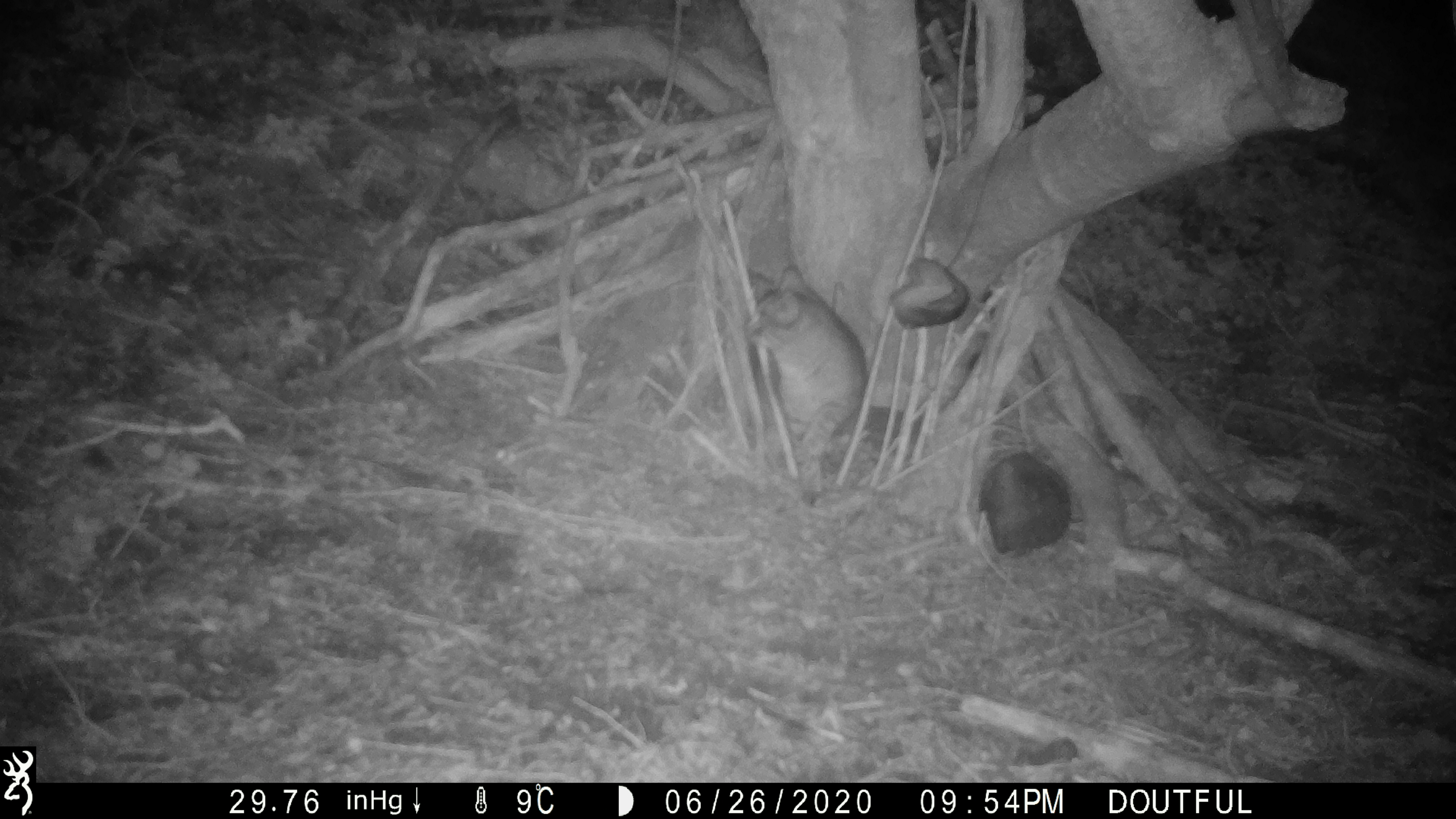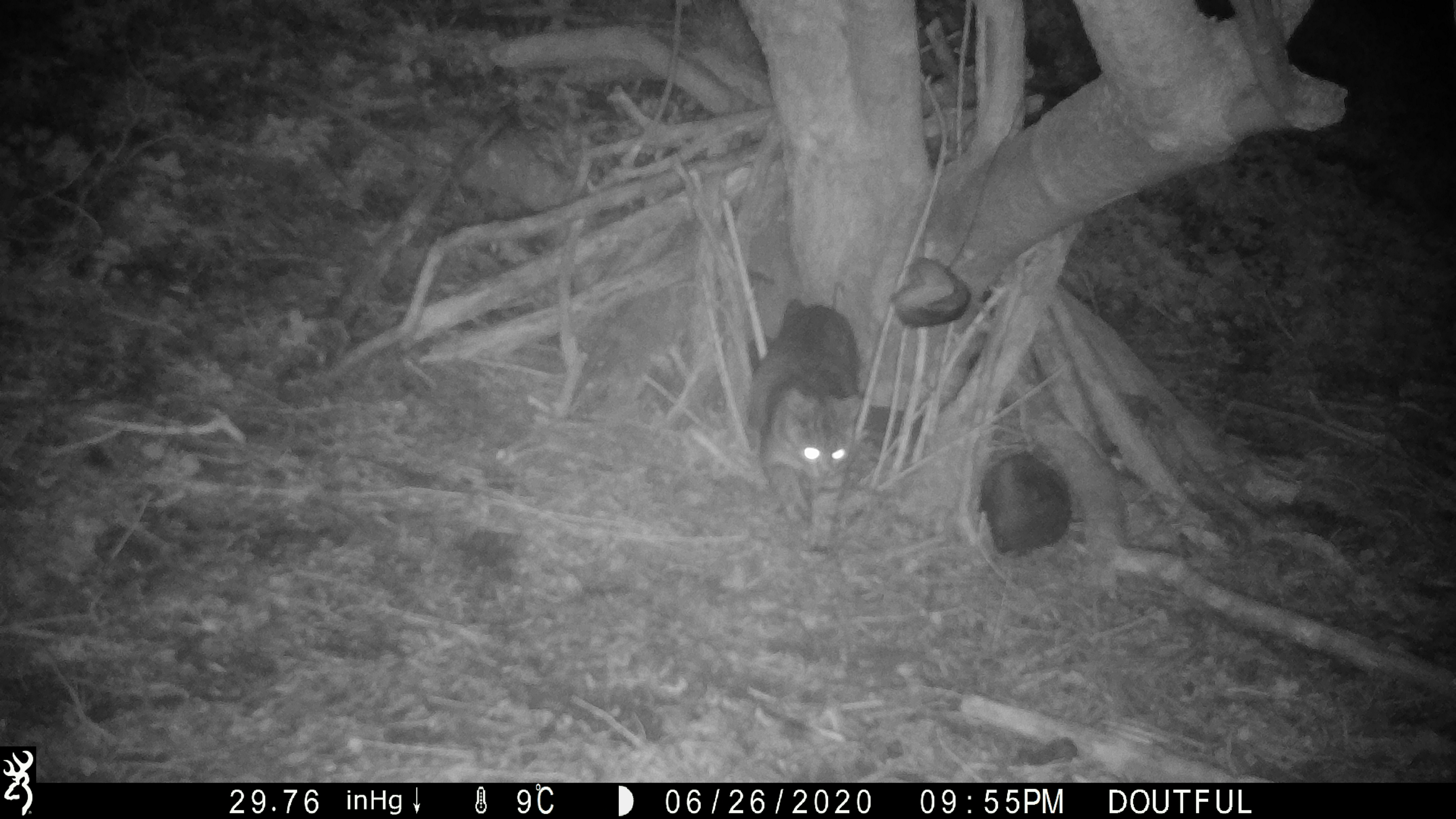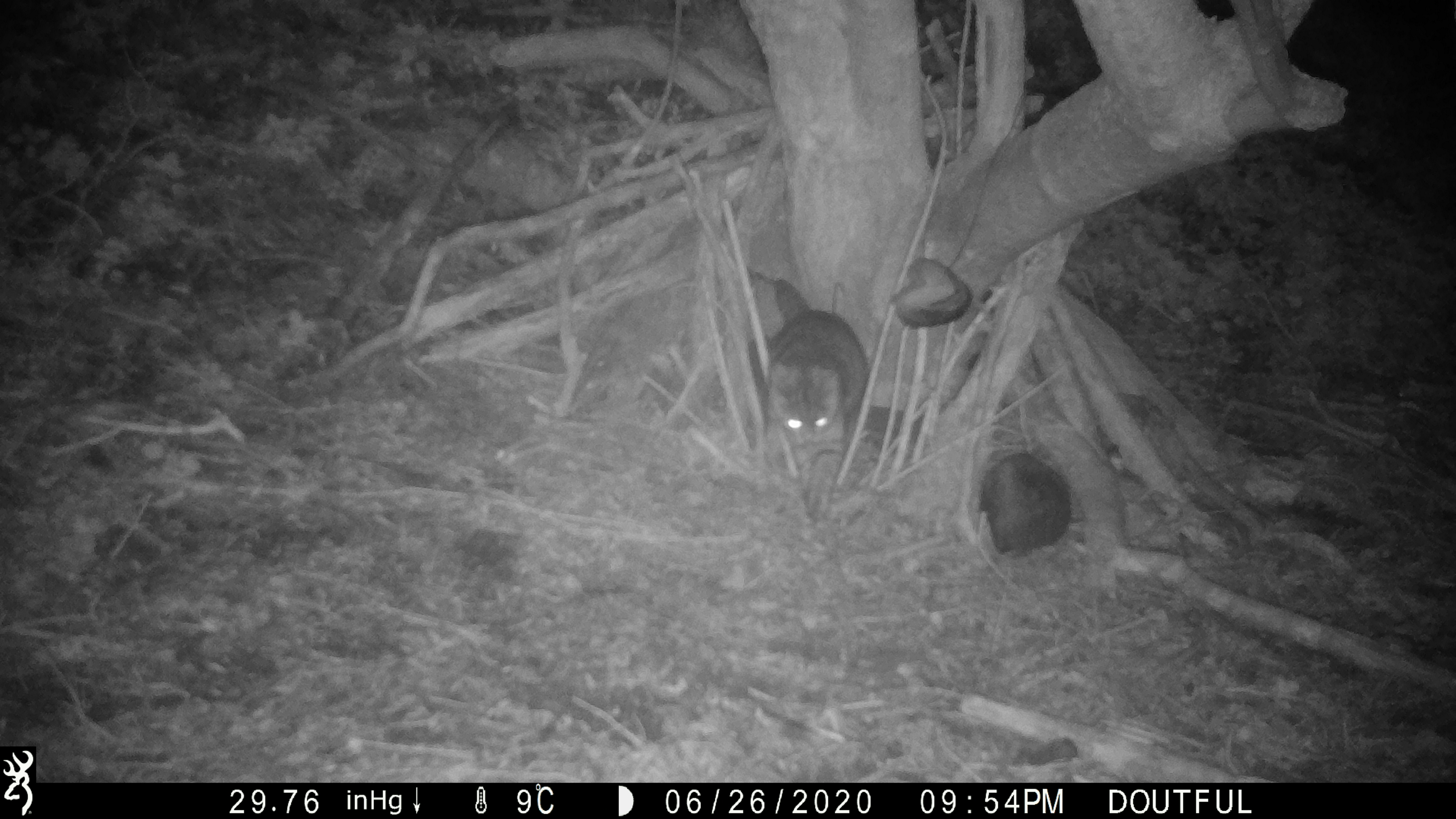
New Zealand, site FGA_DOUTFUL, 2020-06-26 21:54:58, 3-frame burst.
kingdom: Animalia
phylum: Chordata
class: Mammalia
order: Carnivora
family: Felidae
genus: Felis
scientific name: Felis catus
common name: domestic cat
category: cat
Cat (domestic cat) (Felis catus).